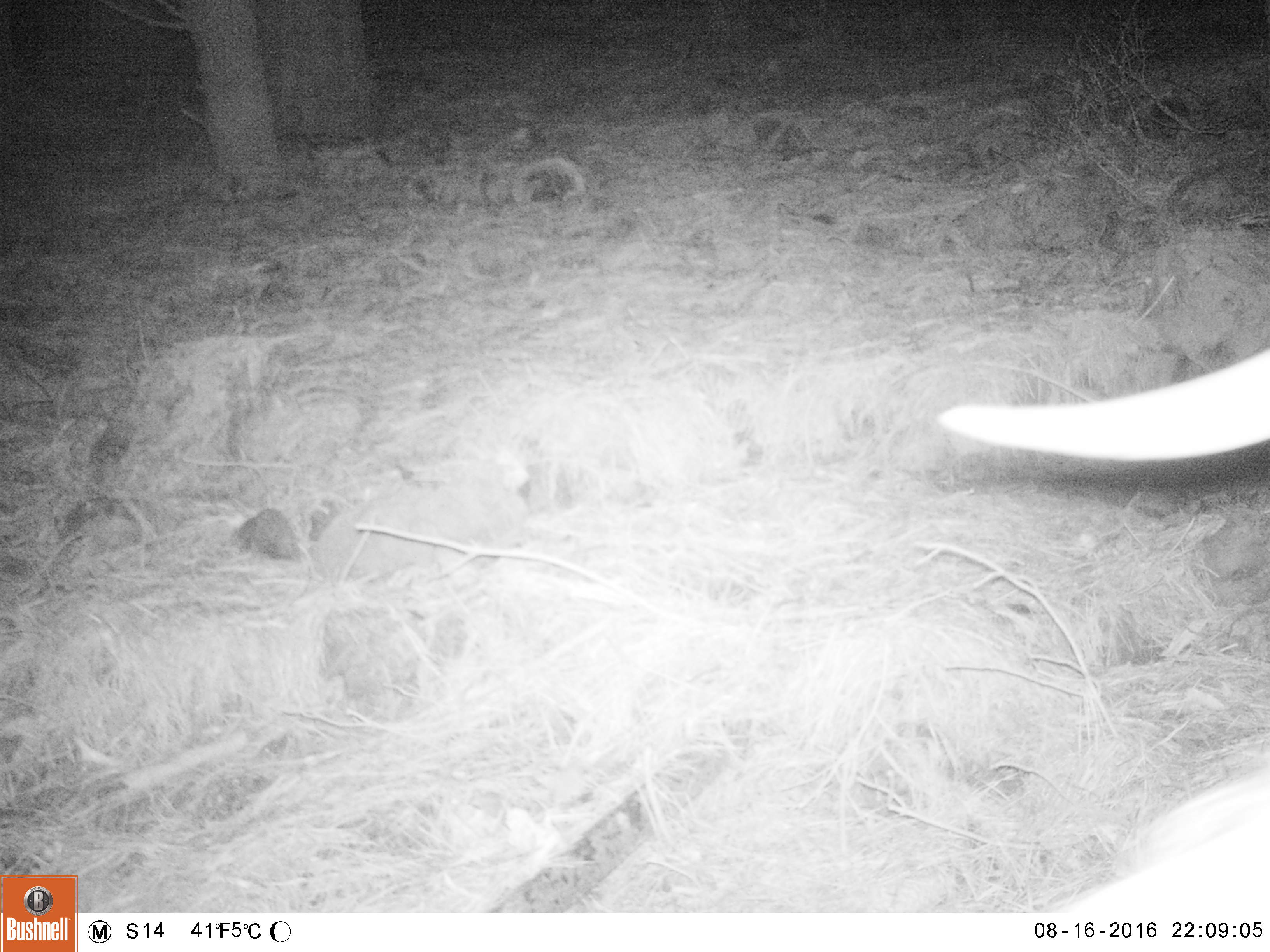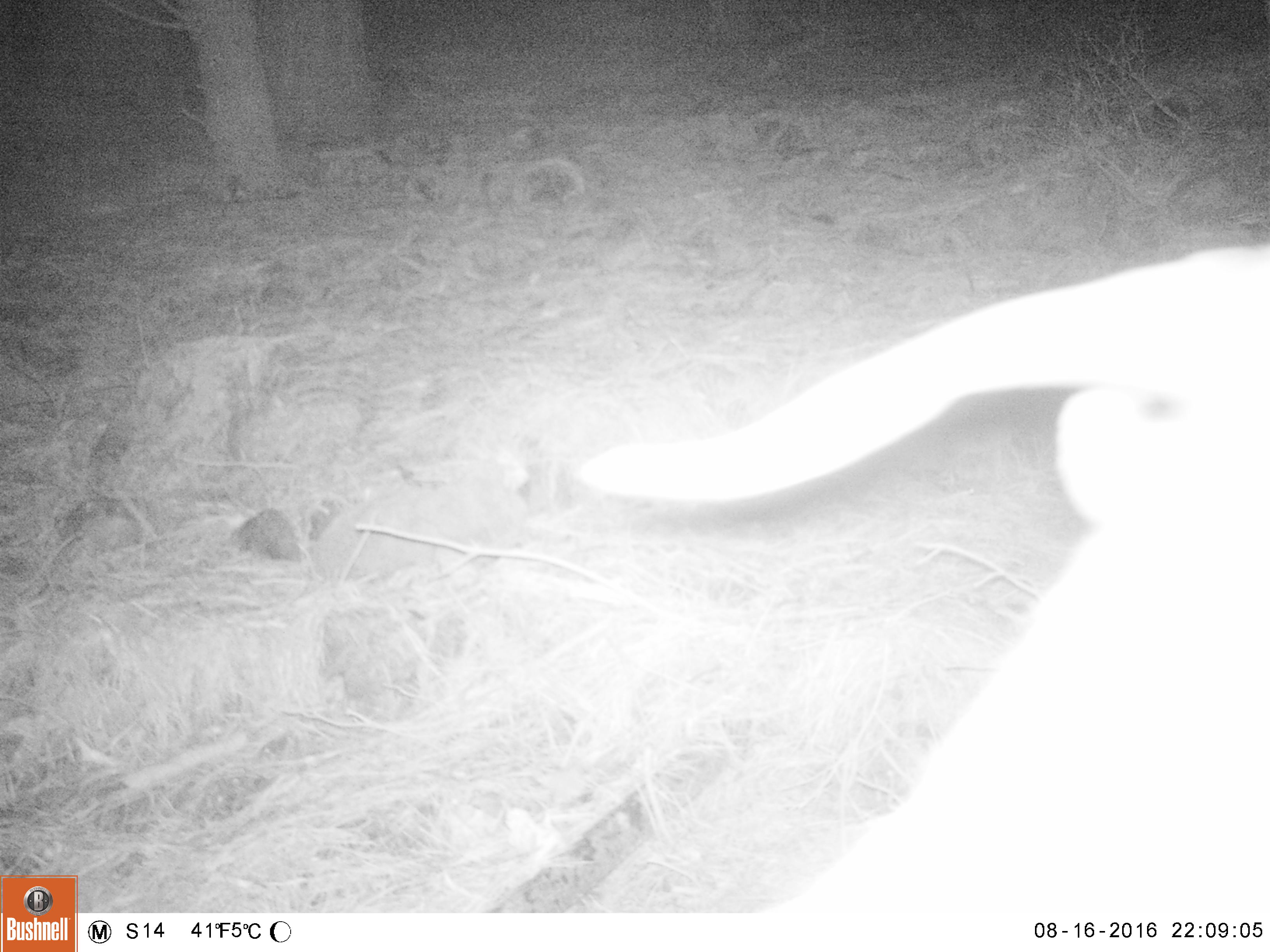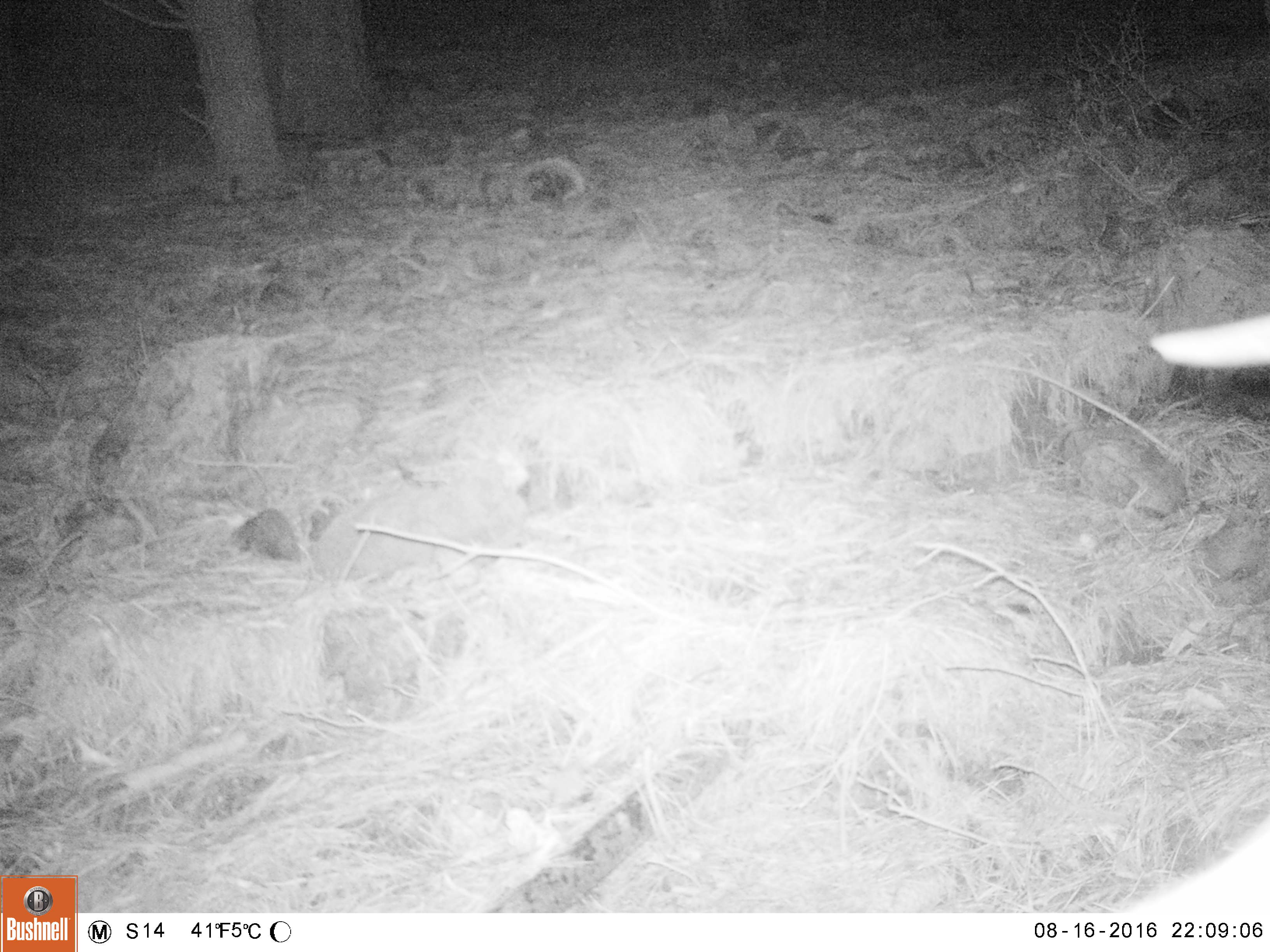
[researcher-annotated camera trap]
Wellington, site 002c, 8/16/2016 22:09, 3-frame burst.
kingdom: Animalia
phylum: Chordata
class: Mammalia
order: Artiodactyla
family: Bovidae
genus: Capra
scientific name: Capra hircus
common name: goat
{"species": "goat (Capra hircus)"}